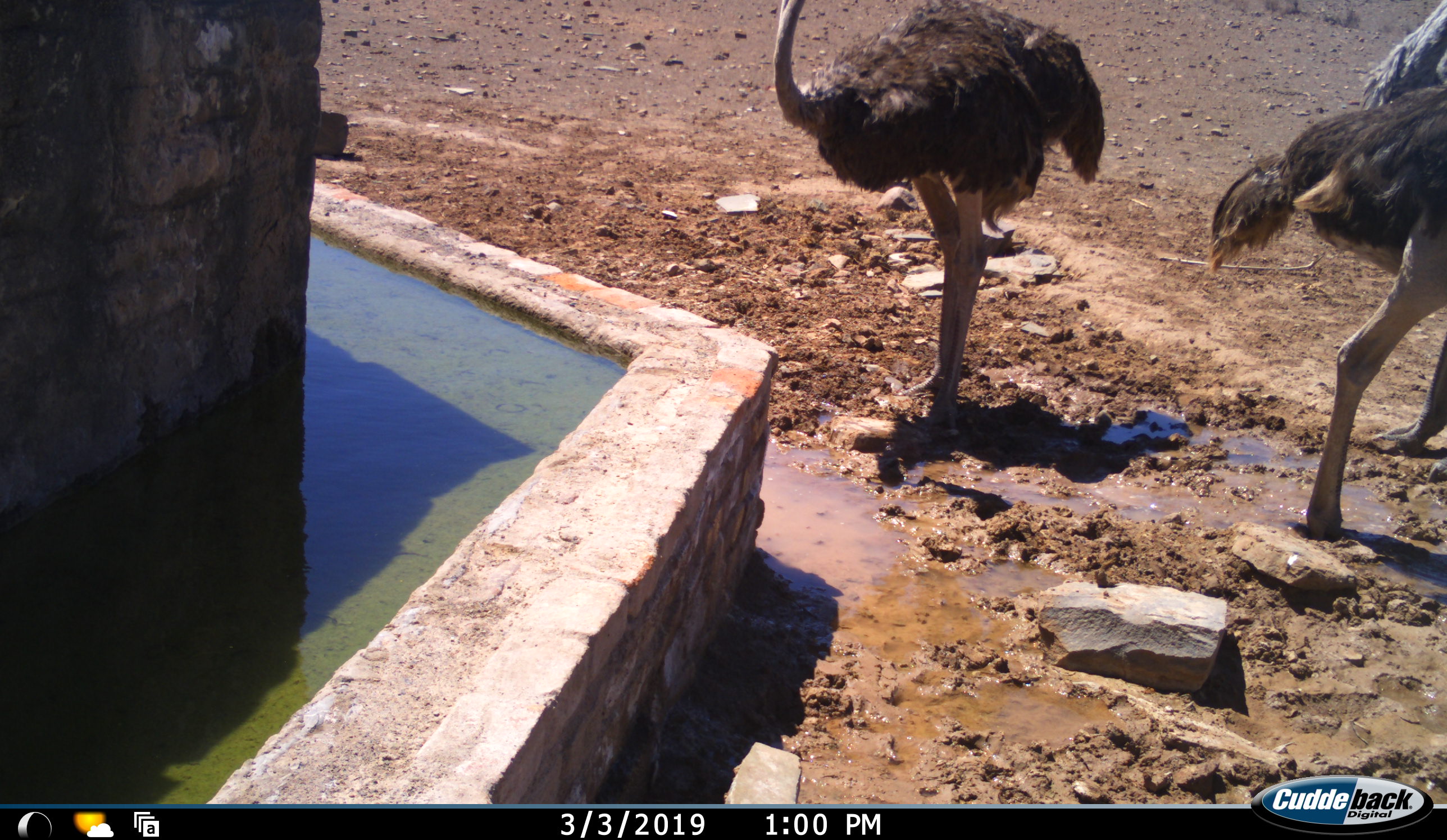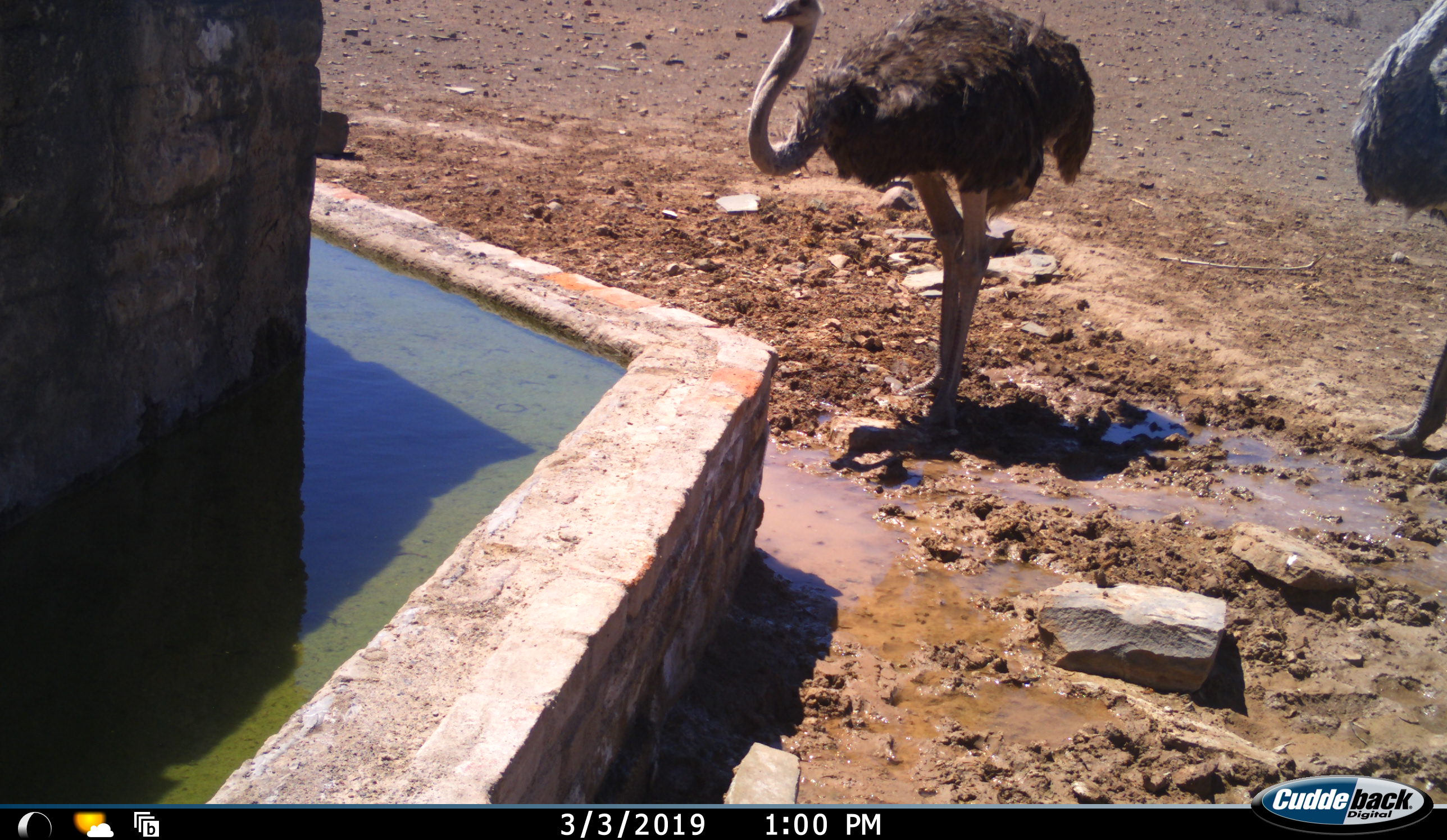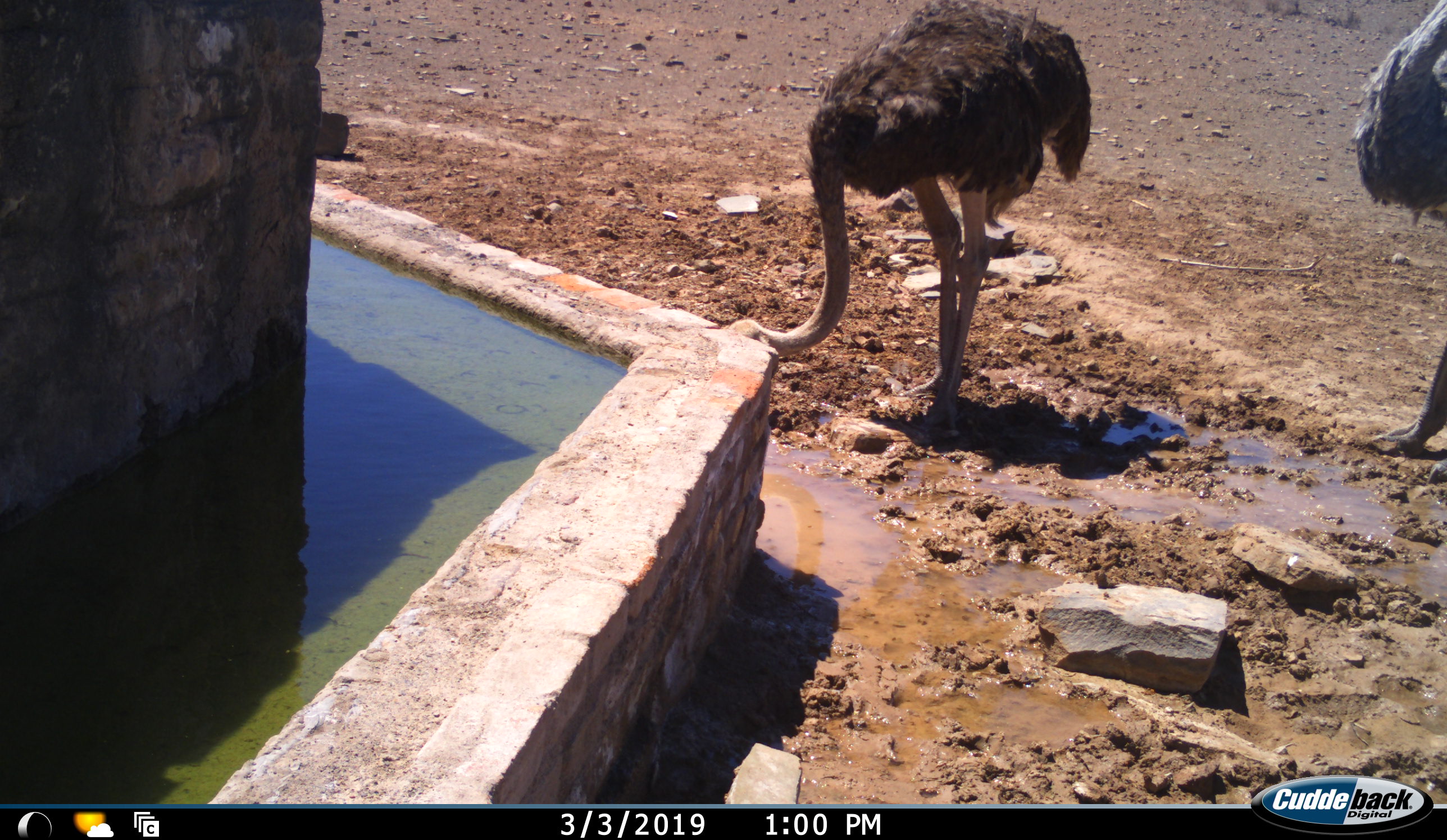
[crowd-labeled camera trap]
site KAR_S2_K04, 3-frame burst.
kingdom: Animalia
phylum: Chordata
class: Aves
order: Struthioniformes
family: Struthionidae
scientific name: Struthionidae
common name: ostrich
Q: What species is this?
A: Ostrich (Struthionidae).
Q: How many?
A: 3.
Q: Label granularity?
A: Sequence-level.